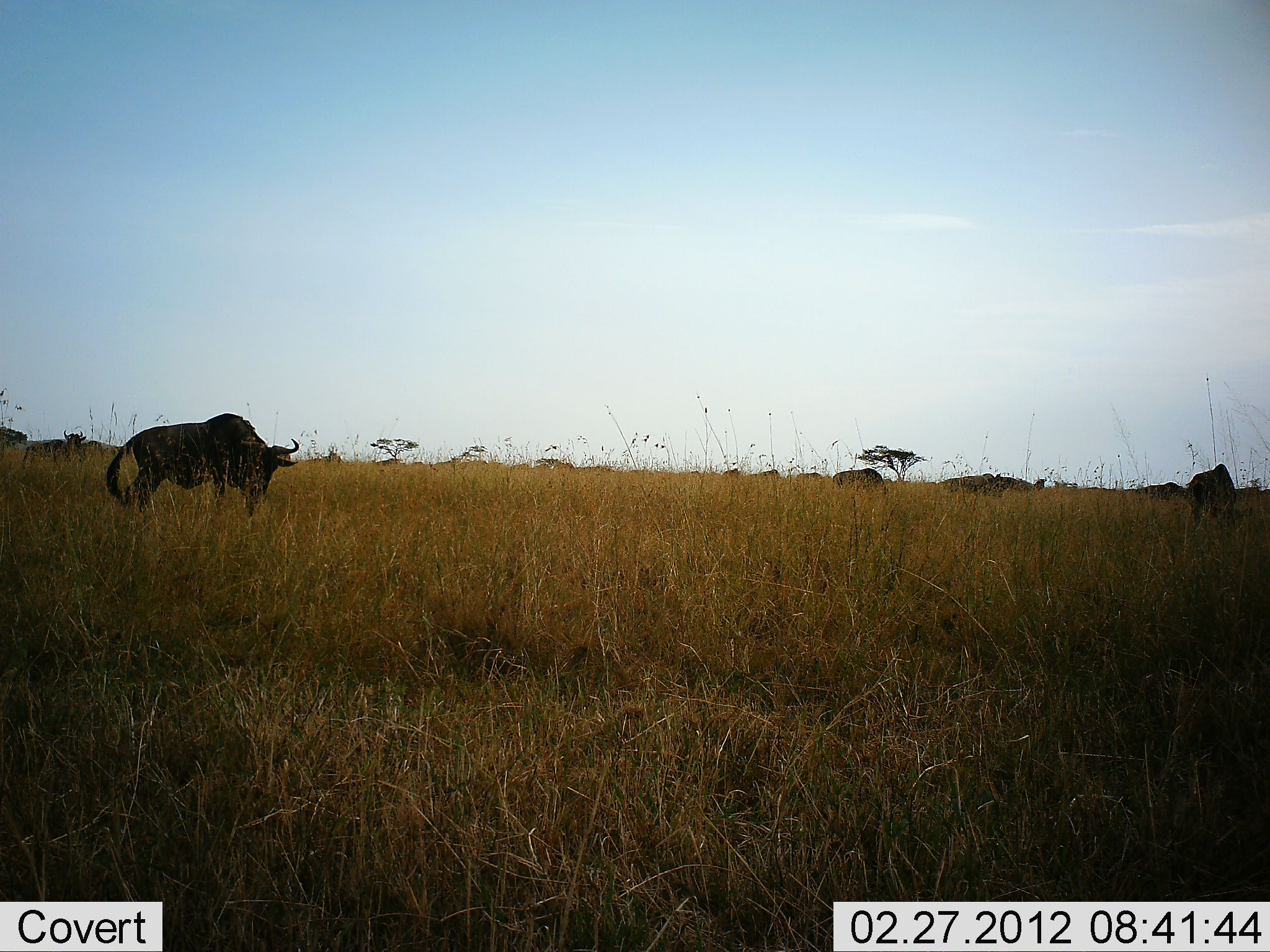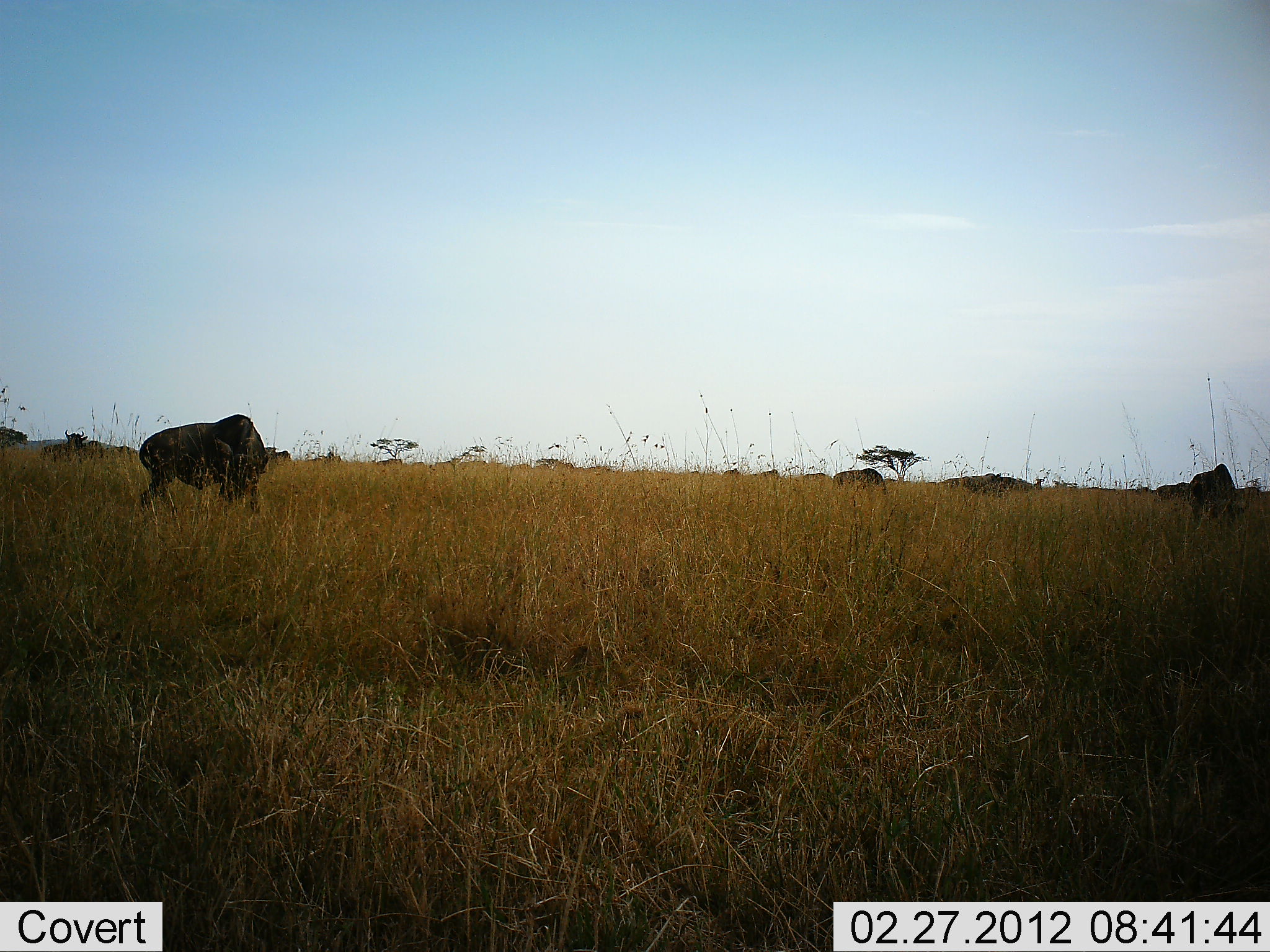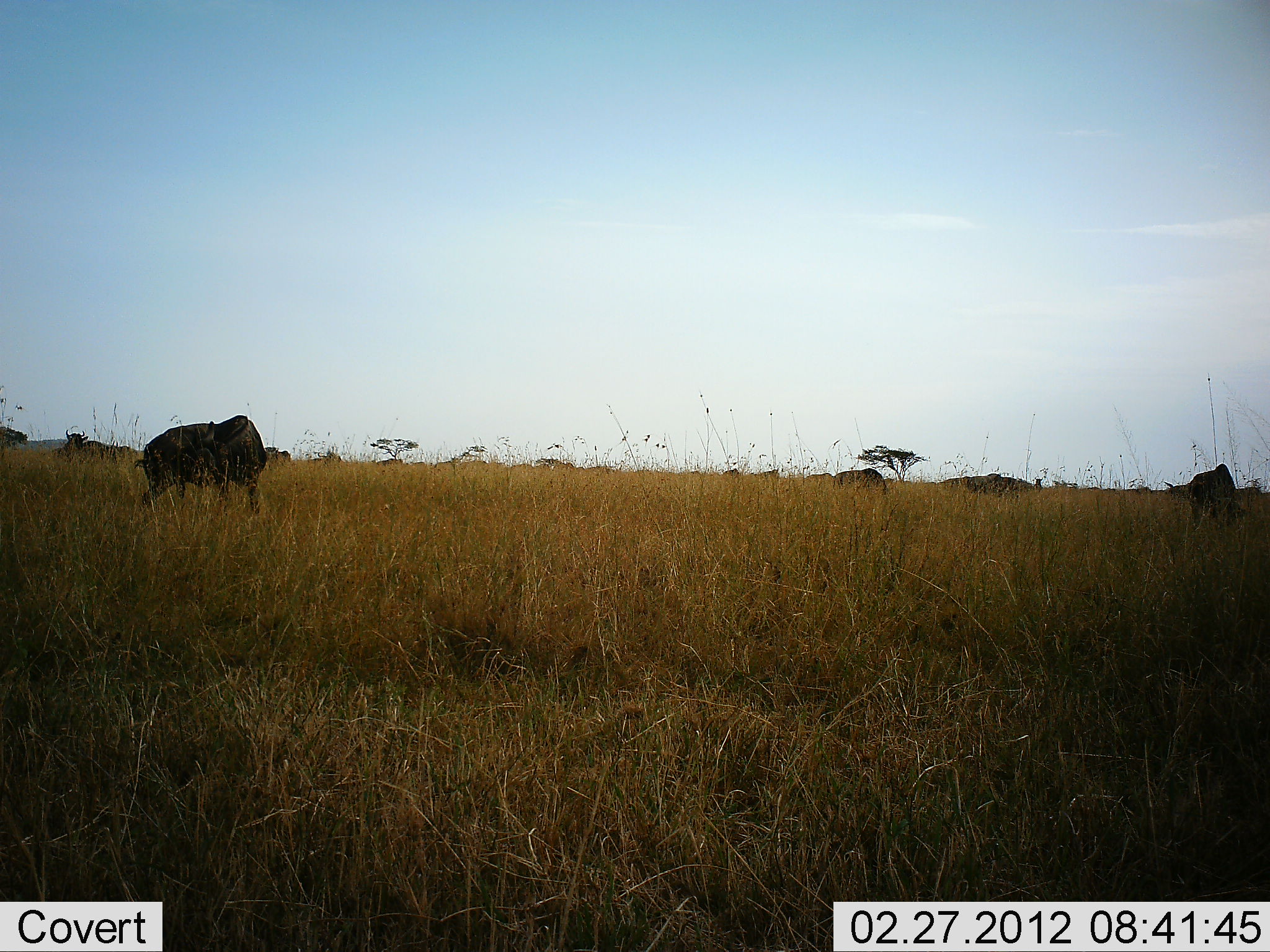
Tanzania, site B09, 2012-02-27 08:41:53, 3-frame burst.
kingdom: Animalia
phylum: Chordata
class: Mammalia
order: Artiodactyla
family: Bovidae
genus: Connochaetes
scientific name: Connochaetes taurinus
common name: blue wildebeest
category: wildebeest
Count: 10.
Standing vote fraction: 62%.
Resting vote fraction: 0%.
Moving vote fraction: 38%.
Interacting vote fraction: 0%.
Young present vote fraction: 0%.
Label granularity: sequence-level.